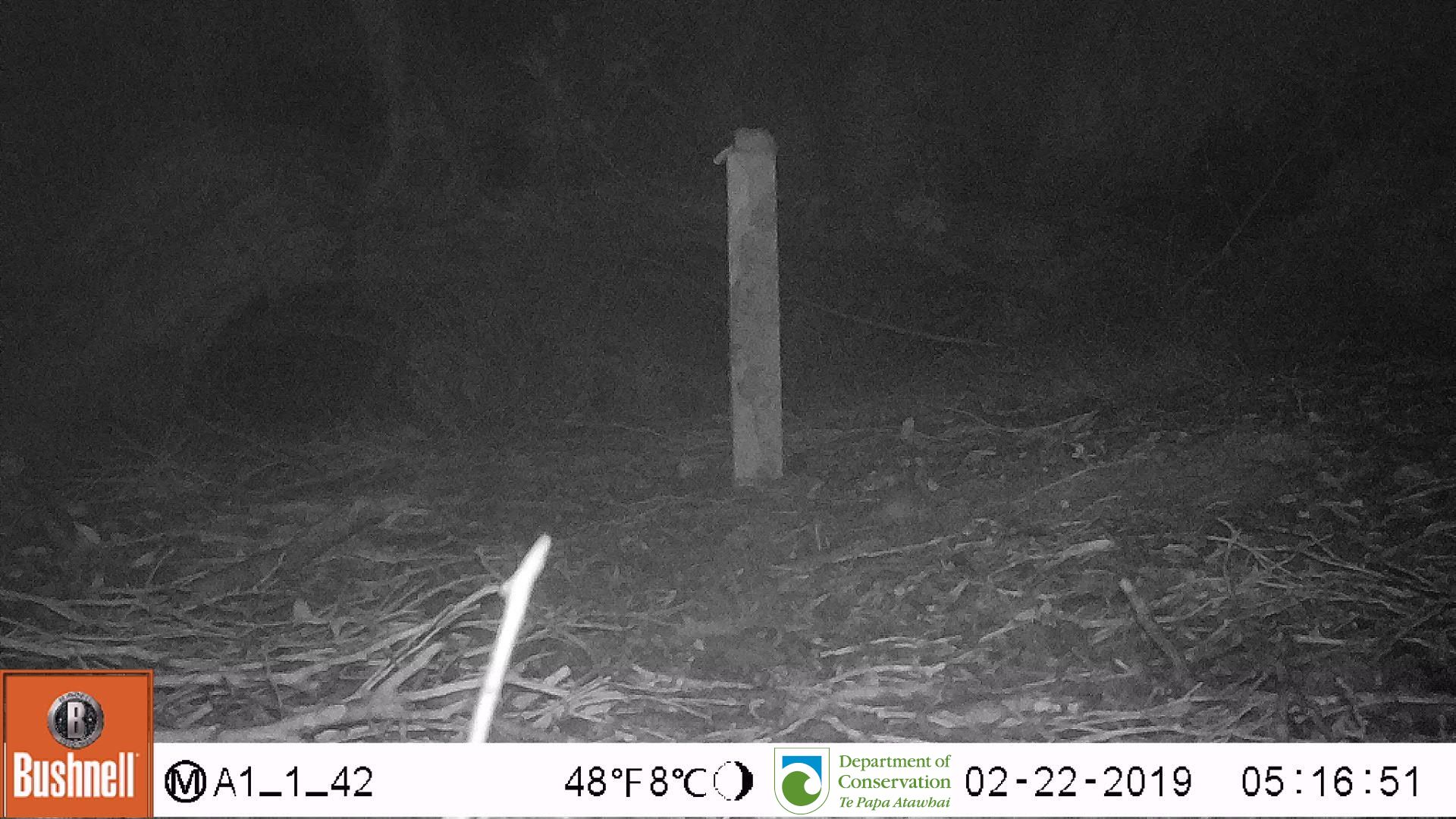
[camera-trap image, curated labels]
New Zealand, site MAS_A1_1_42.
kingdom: Animalia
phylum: Chordata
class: Mammalia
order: Rodentia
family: Muridae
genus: Mus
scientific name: Mus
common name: mouse